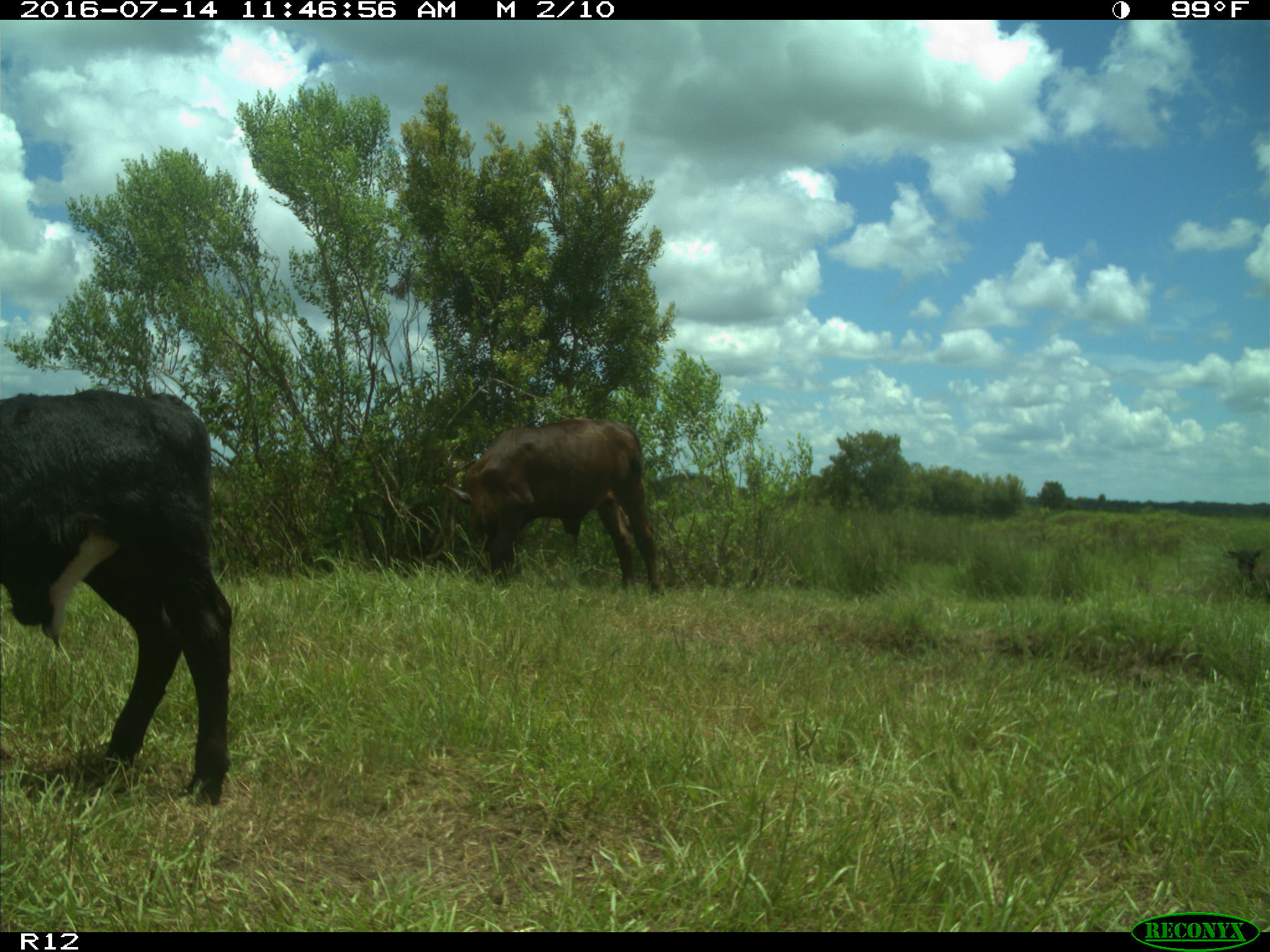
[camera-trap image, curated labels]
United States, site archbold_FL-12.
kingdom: Animalia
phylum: Chordata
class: Mammalia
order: Artiodactyla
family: Bovidae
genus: Bos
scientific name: Bos taurus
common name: domestic cow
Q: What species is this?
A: Bos taurus (domestic cow).